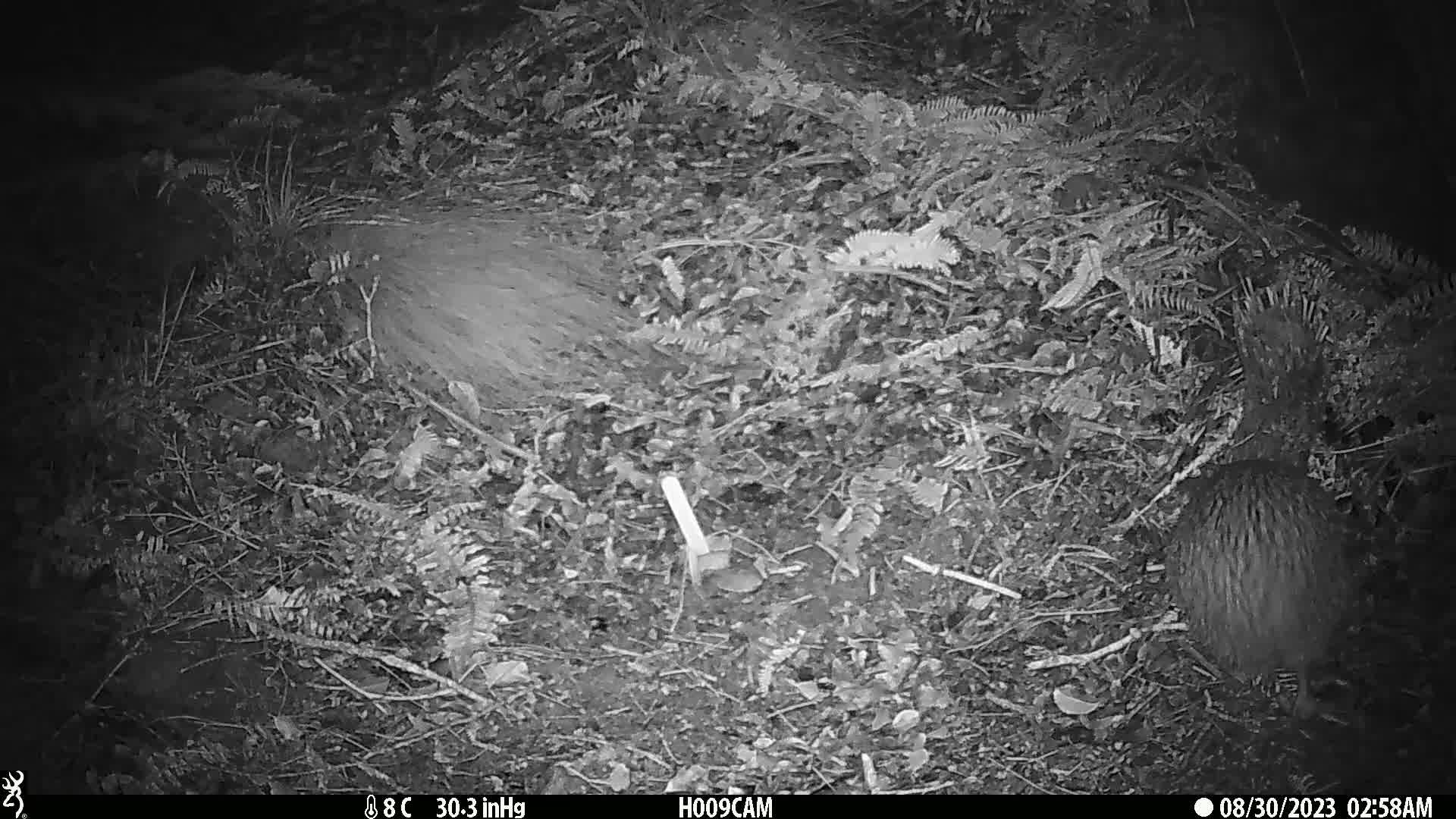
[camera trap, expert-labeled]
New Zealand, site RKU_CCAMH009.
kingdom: Animalia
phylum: Chordata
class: Aves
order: Apterygiformes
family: Apterygidae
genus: Apteryx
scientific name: Apteryx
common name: kiwi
Kiwi (Apteryx).